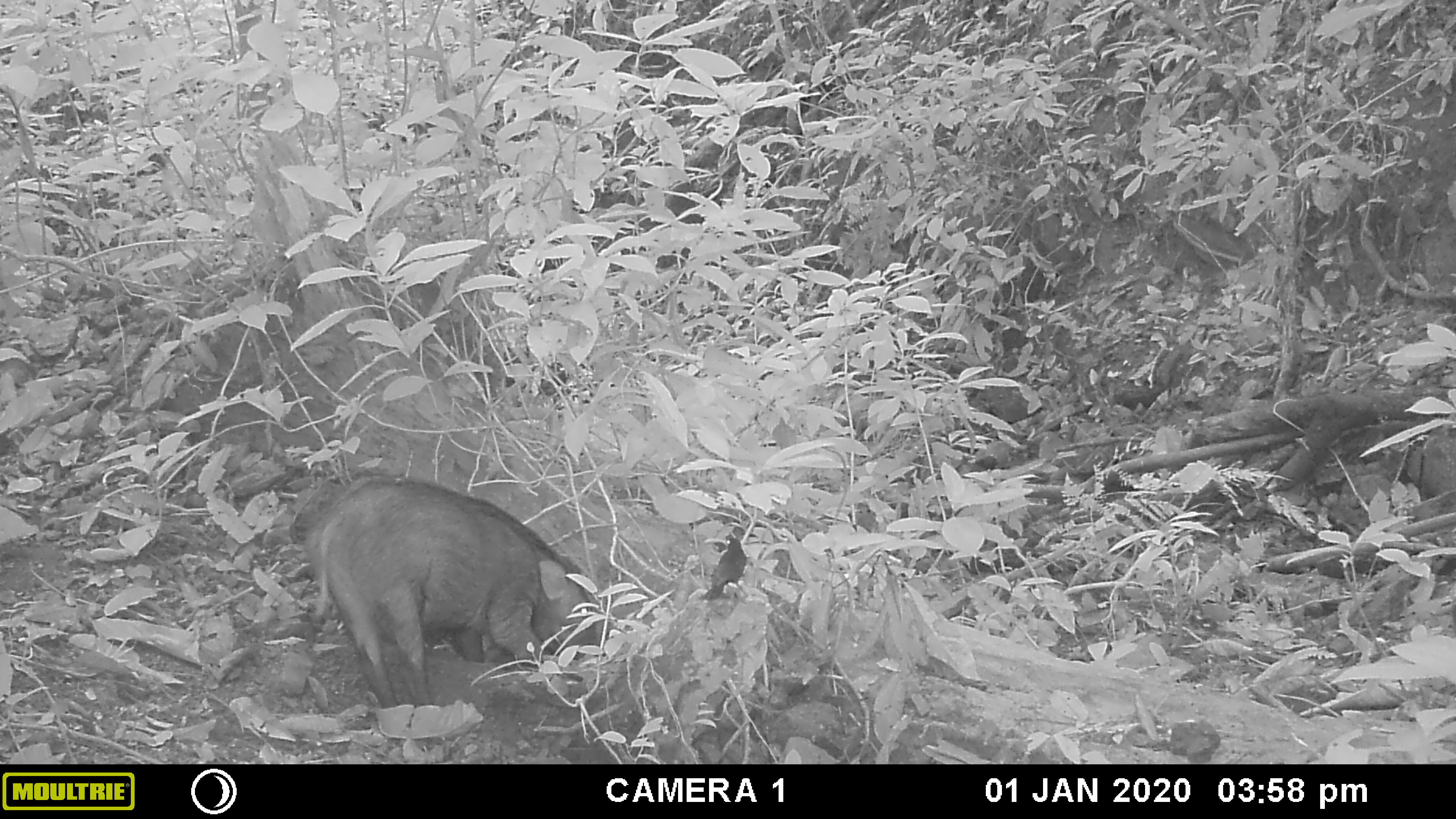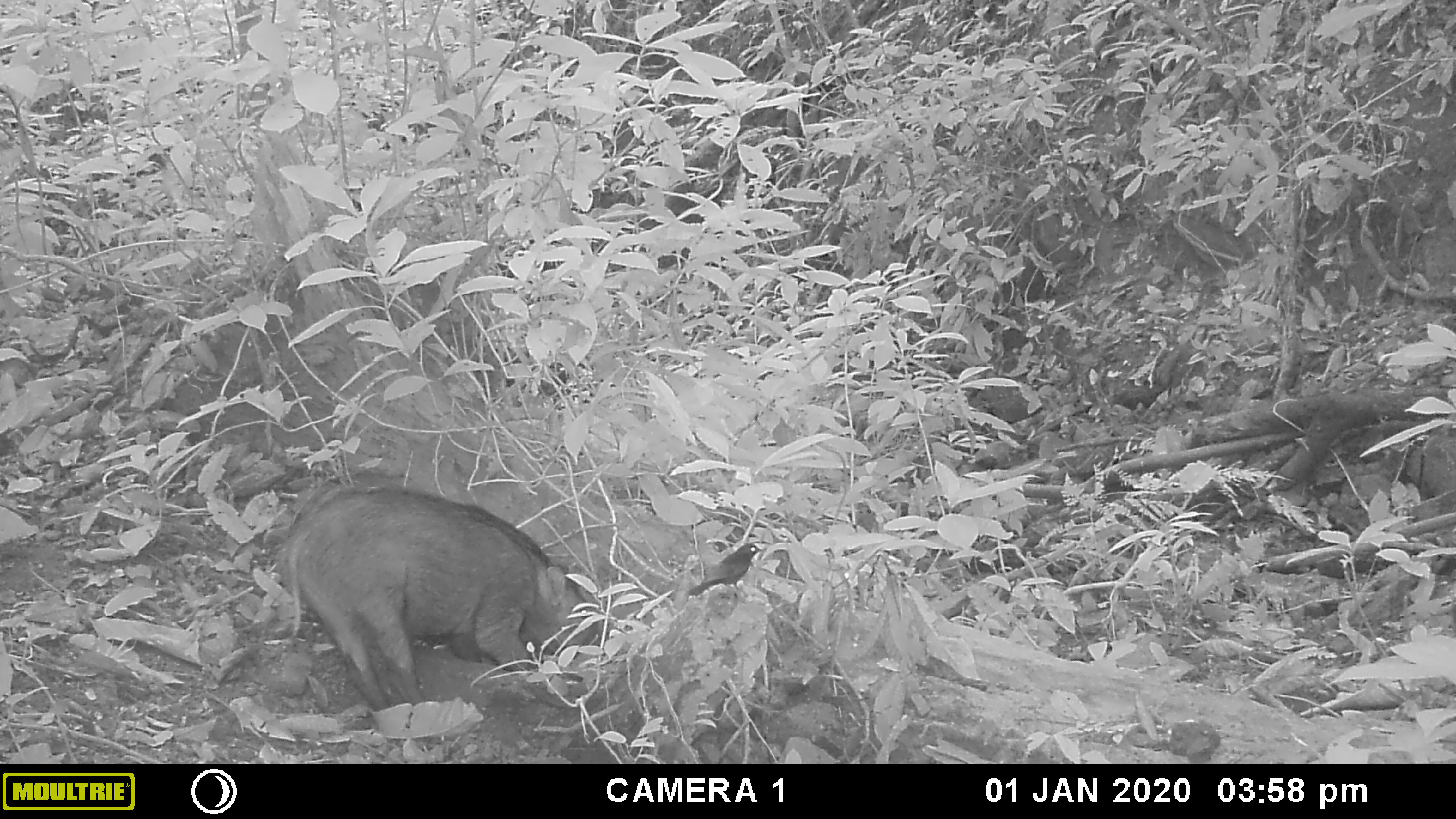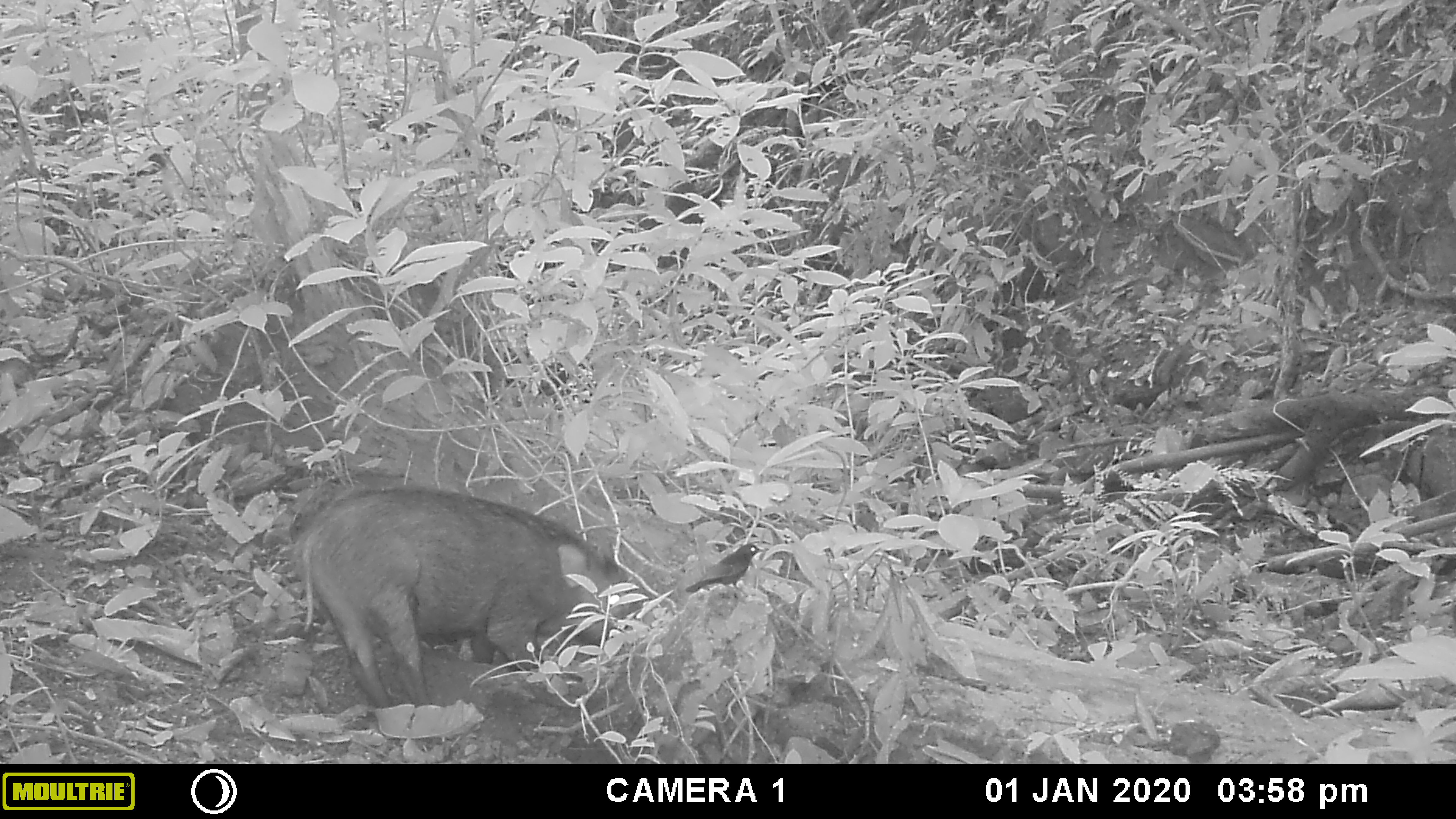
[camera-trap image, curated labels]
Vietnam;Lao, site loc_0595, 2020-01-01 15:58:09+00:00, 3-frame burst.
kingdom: Animalia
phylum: Chordata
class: Mammalia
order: Artiodactyla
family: Suidae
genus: Sus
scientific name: Sus scrofa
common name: eurasian wild pig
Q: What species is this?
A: Eurasian wild pig (Sus scrofa).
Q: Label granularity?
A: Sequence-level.